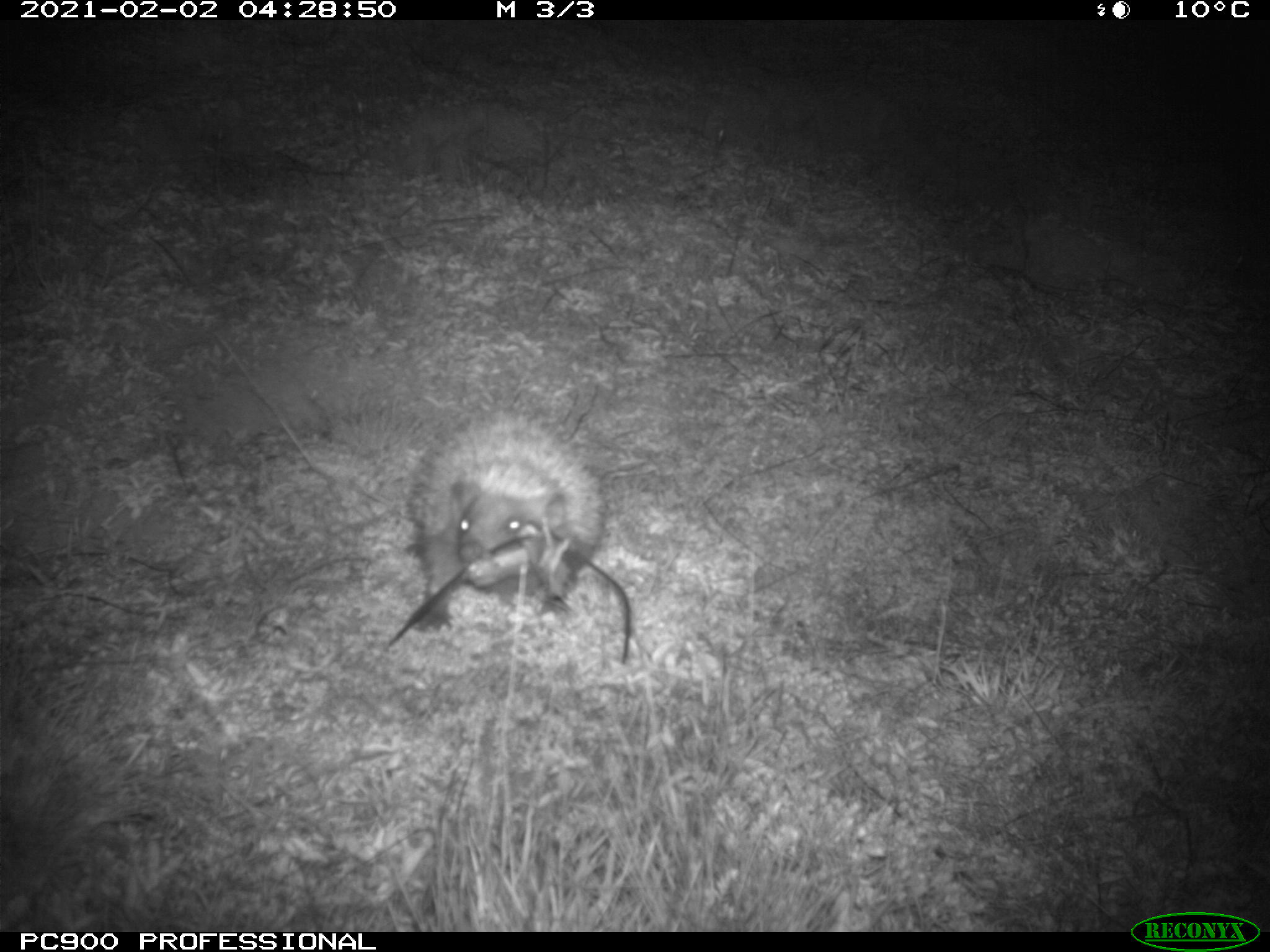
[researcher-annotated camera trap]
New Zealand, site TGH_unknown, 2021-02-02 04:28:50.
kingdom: Animalia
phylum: Chordata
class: Mammalia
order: Eulipotyphla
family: Erinaceidae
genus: Erinaceus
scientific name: Erinaceus europaeus europaeus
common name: european hedgehog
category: hedgehog